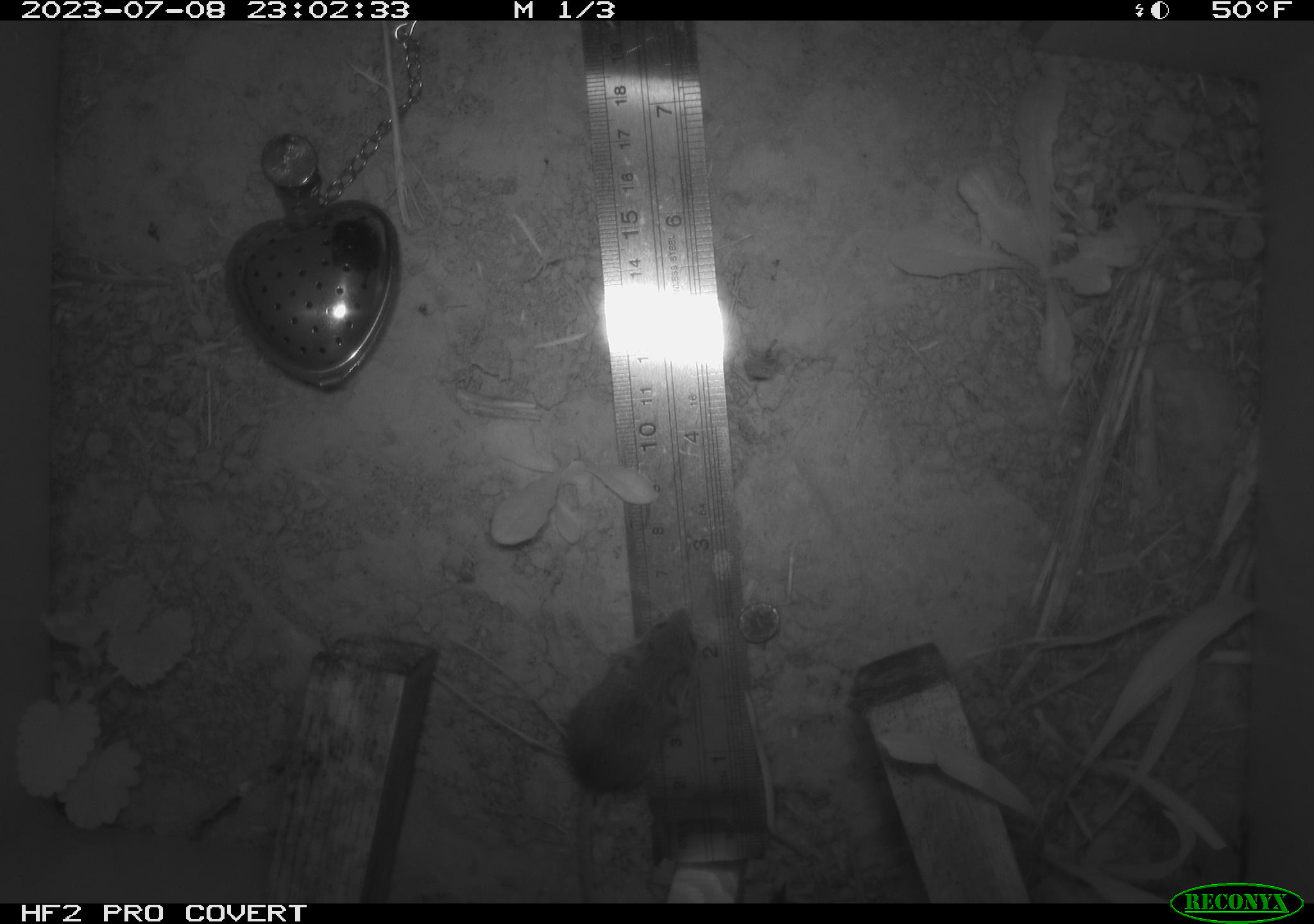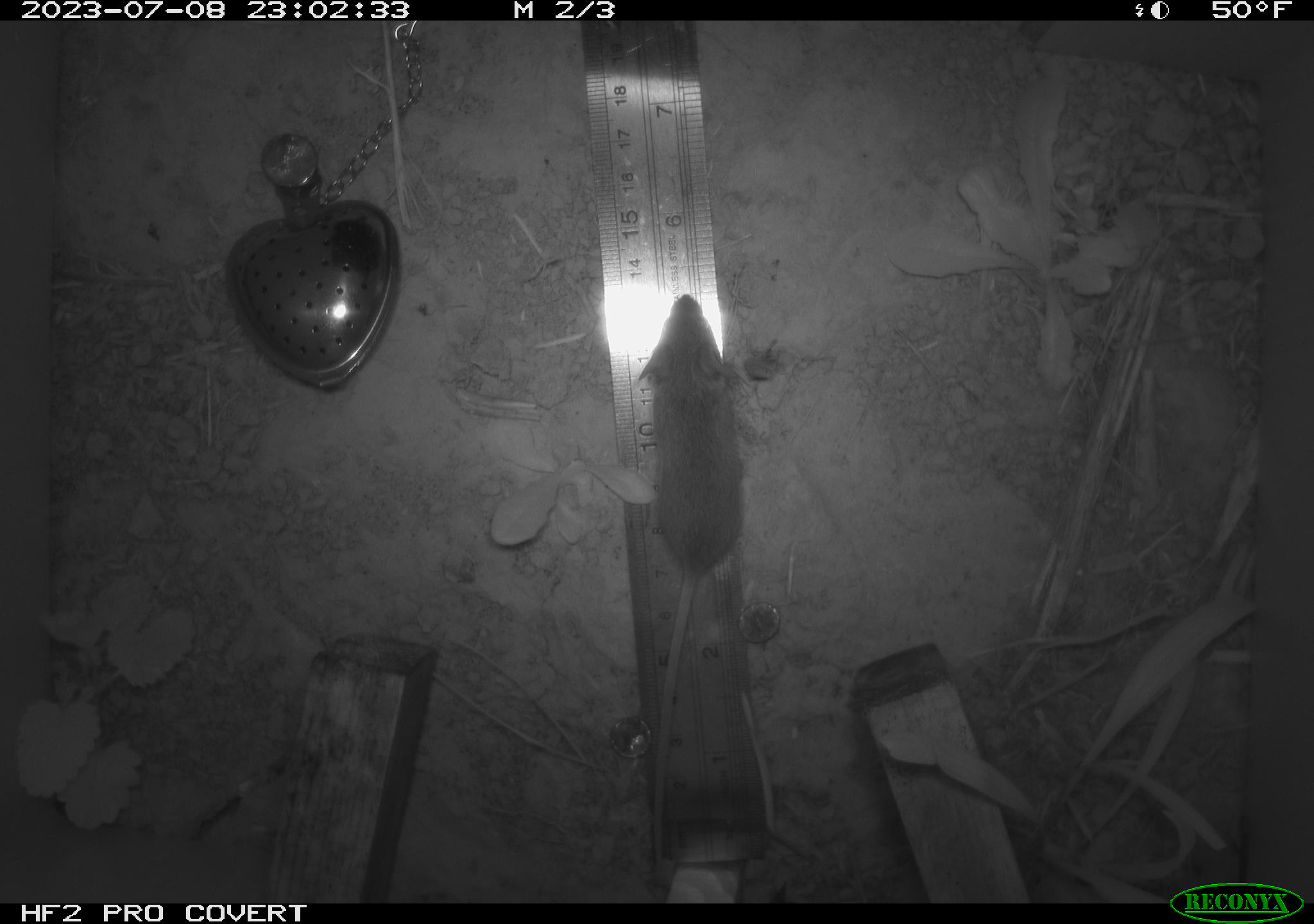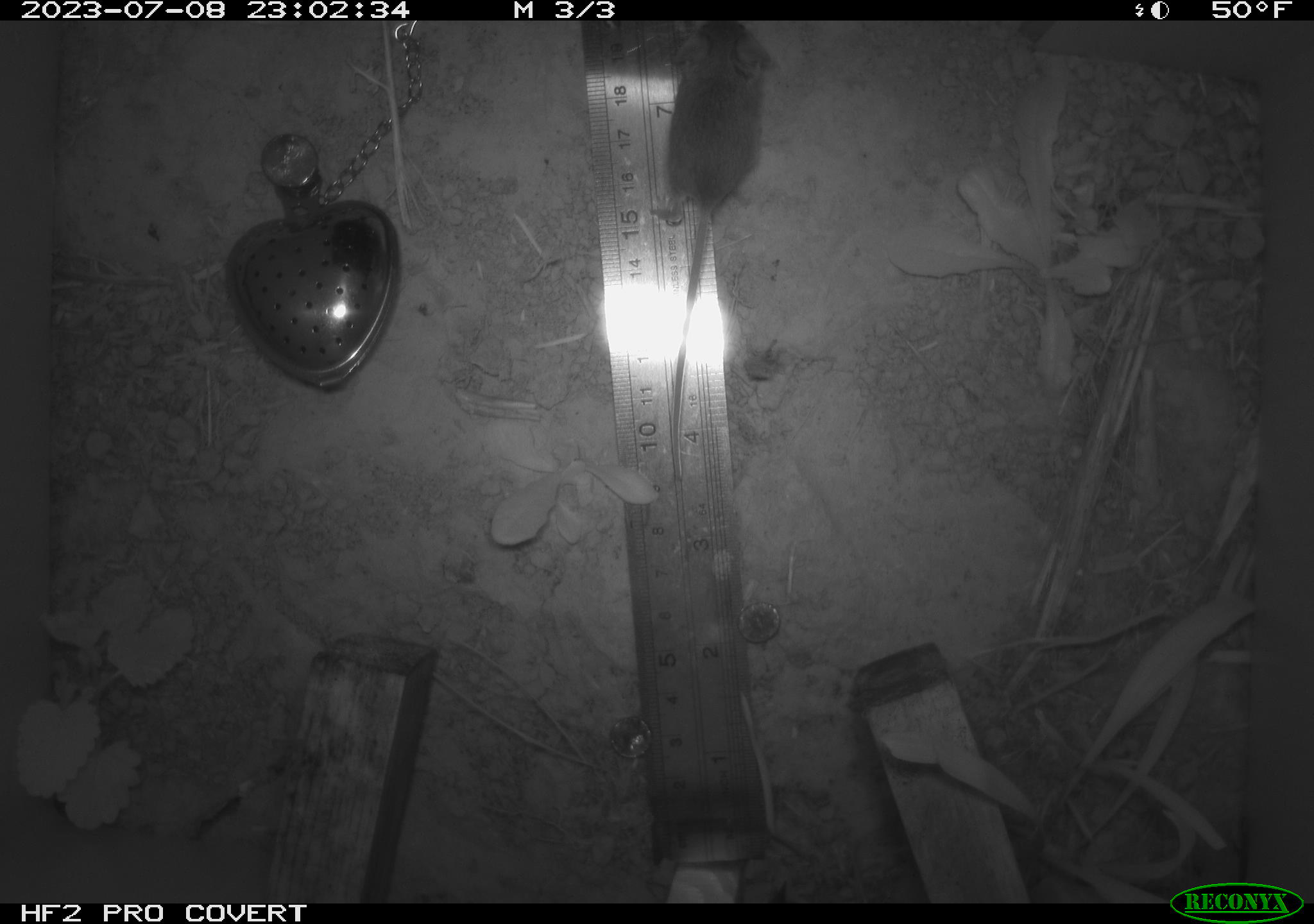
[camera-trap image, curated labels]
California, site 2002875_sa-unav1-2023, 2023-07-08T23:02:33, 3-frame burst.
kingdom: Animalia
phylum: Chordata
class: Mammalia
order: Rodentia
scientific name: Rodentia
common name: mouse species